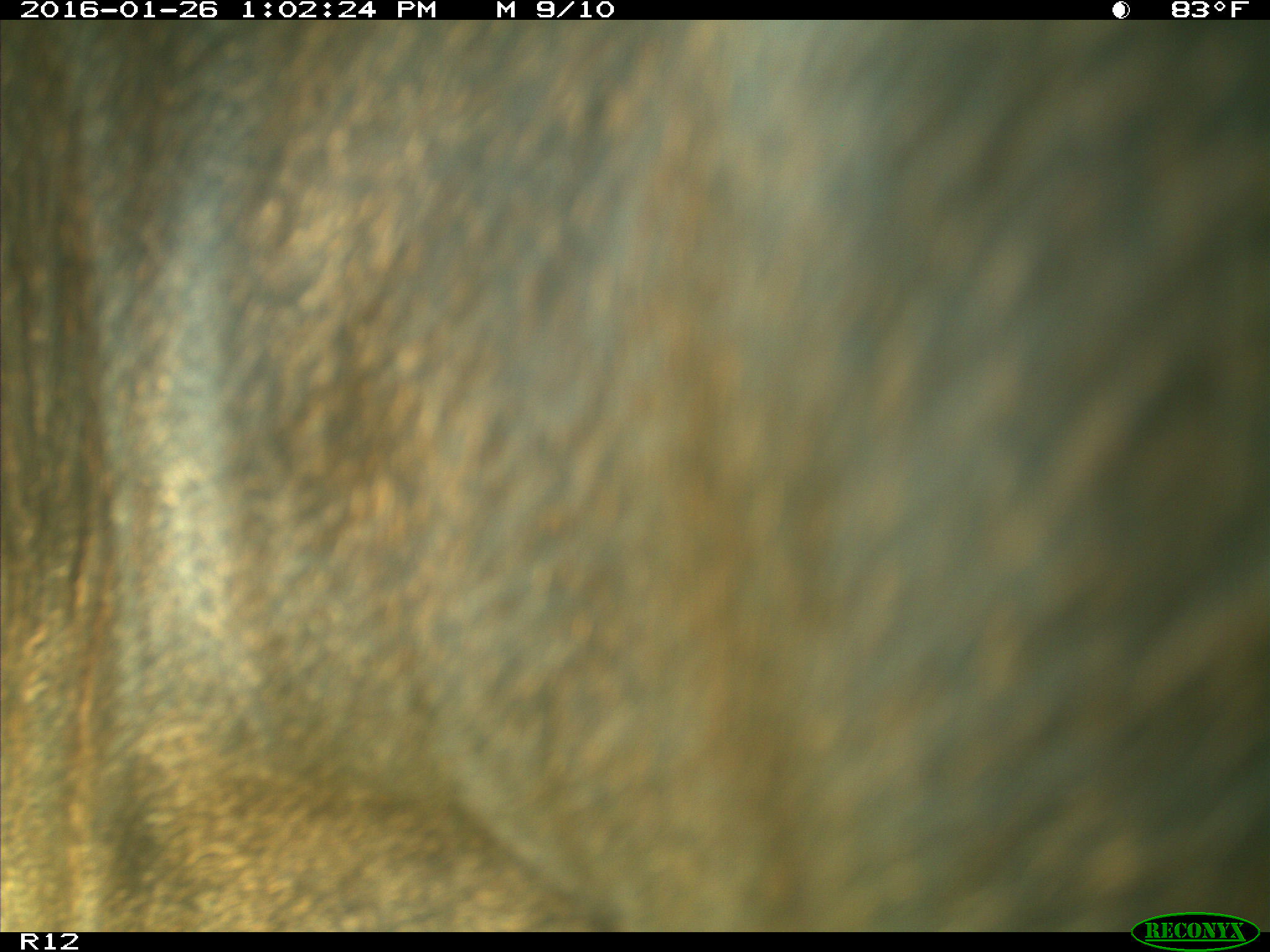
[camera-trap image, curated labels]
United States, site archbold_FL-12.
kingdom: Animalia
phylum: Chordata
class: Mammalia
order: Artiodactyla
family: Bovidae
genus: Bos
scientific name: Bos taurus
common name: domestic cow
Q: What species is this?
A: Bos taurus (domestic cow).